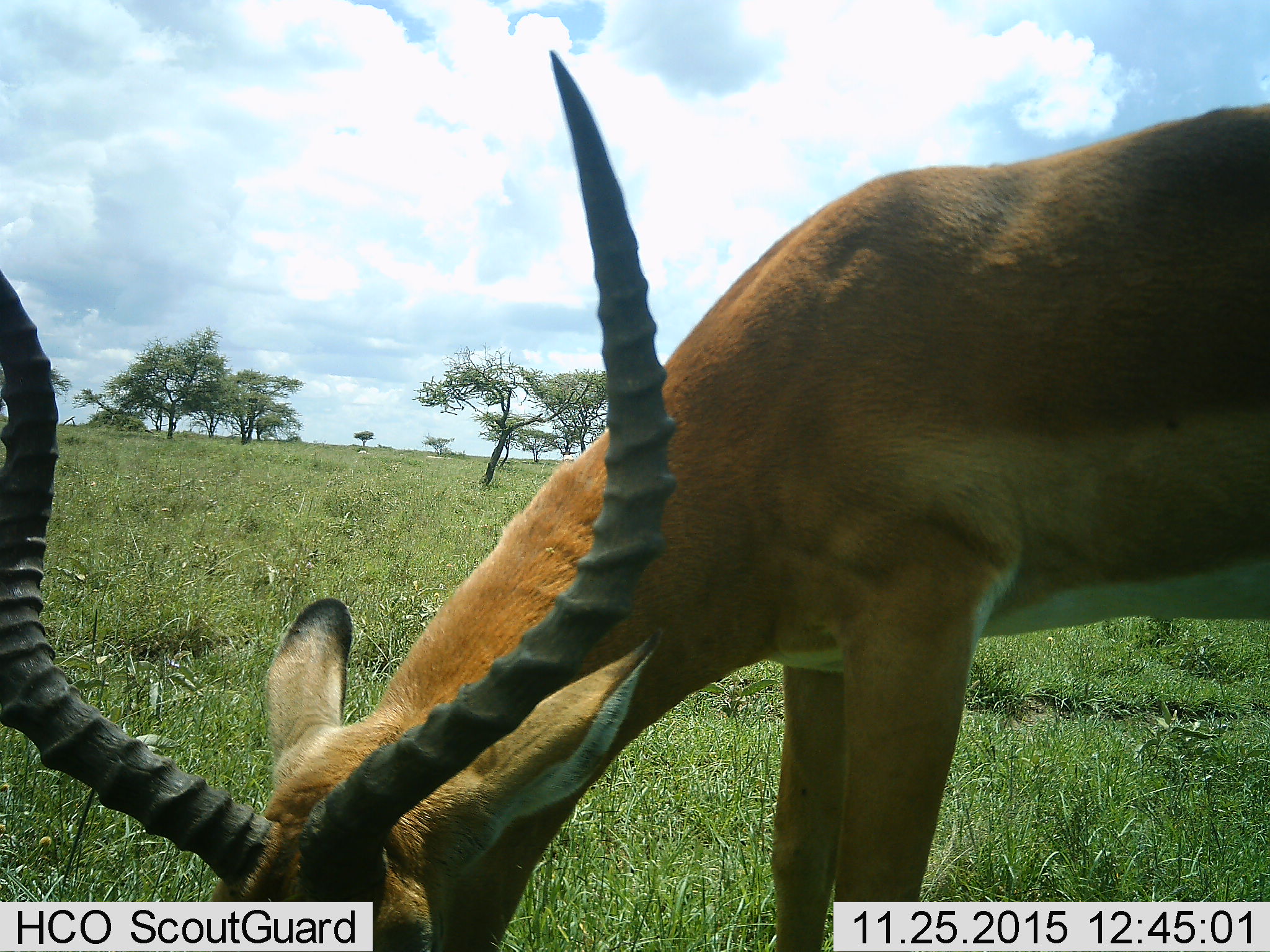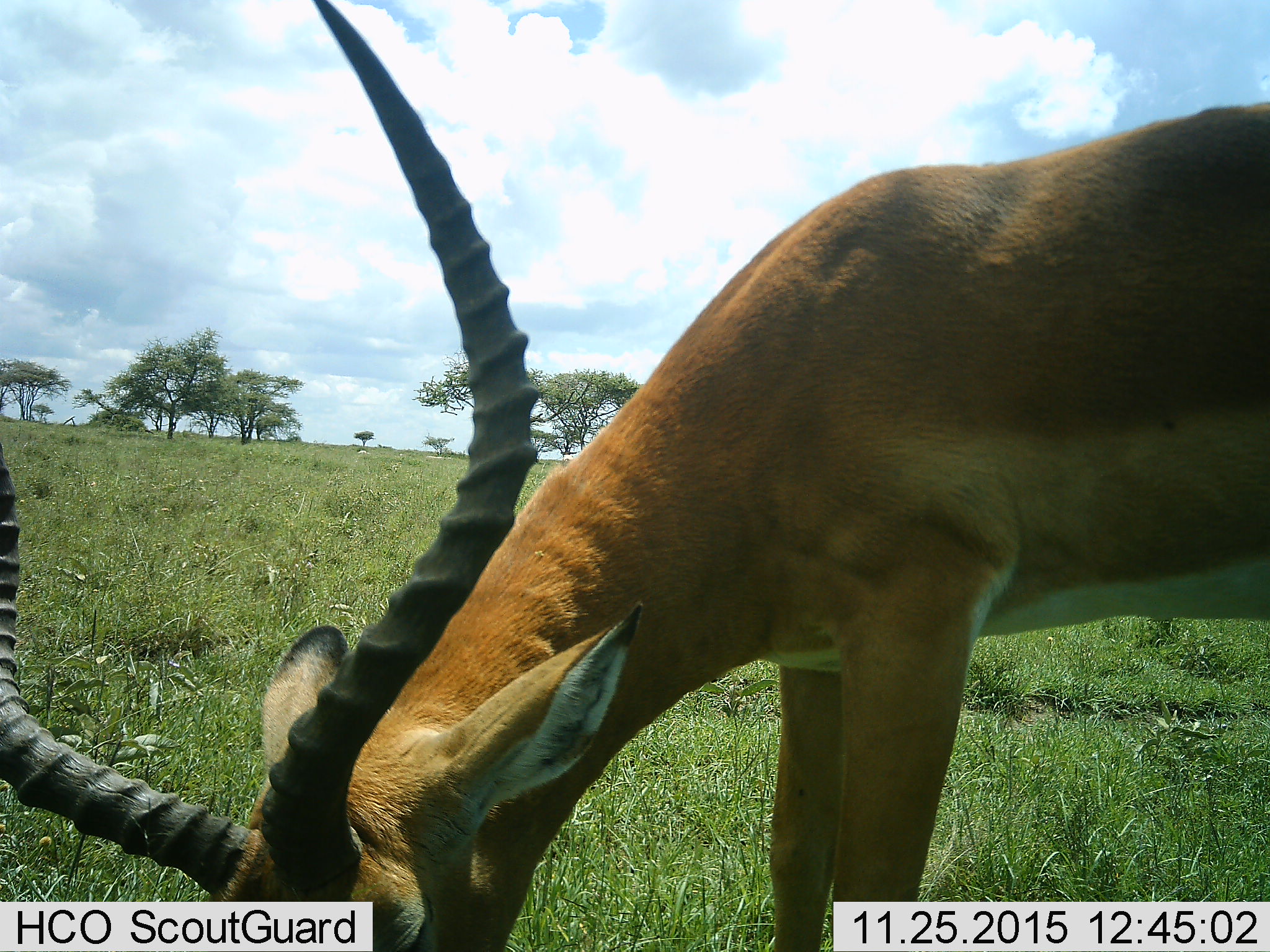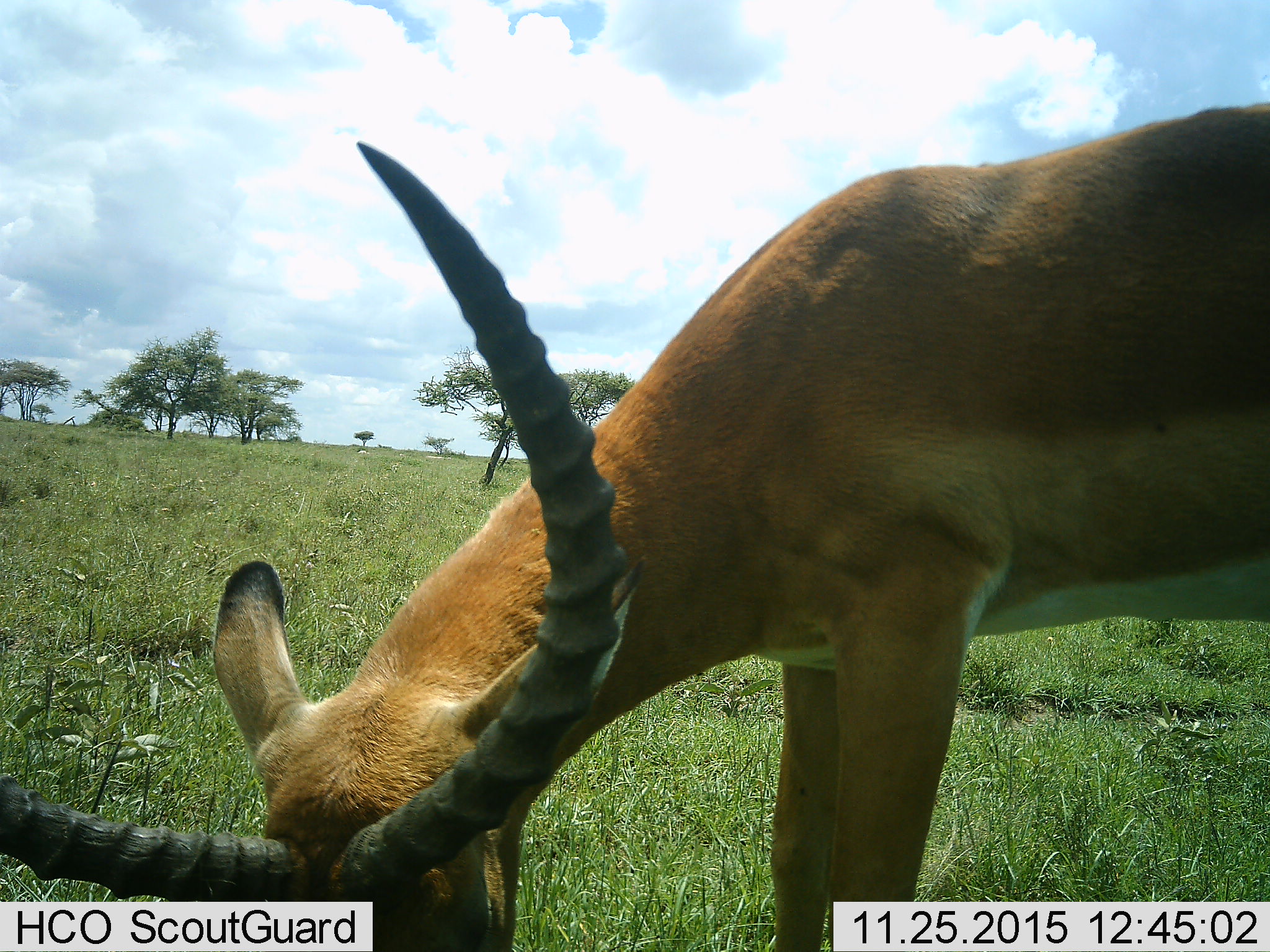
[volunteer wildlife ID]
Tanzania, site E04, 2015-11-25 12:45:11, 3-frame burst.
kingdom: Animalia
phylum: Chordata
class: Mammalia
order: Artiodactyla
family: Bovidae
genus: Aepyceros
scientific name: Aepyceros melampus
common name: impala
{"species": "impala (Aepyceros melampus)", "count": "1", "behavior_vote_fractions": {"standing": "36%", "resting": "0%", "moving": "0%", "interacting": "0%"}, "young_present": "0%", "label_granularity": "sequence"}